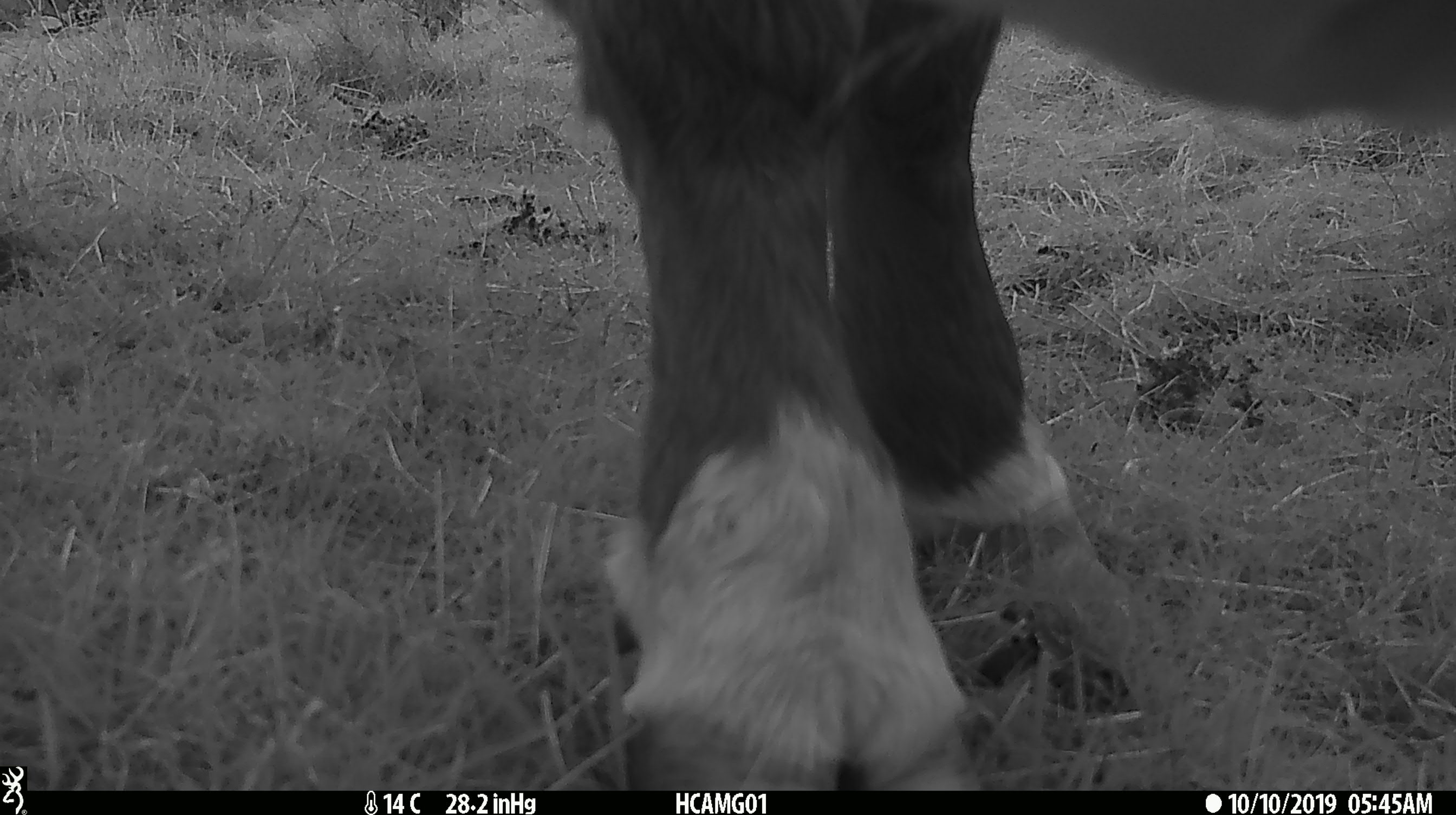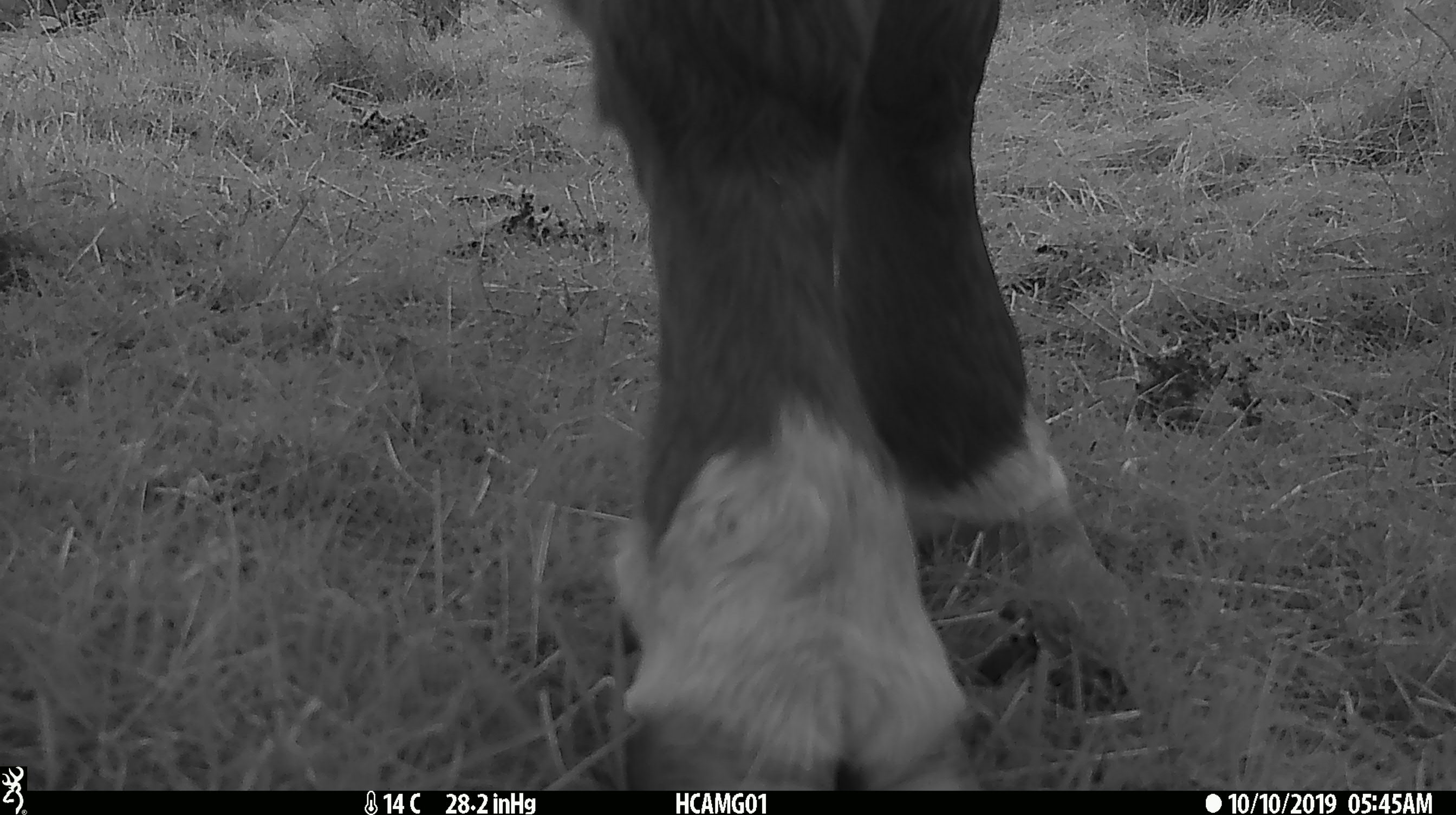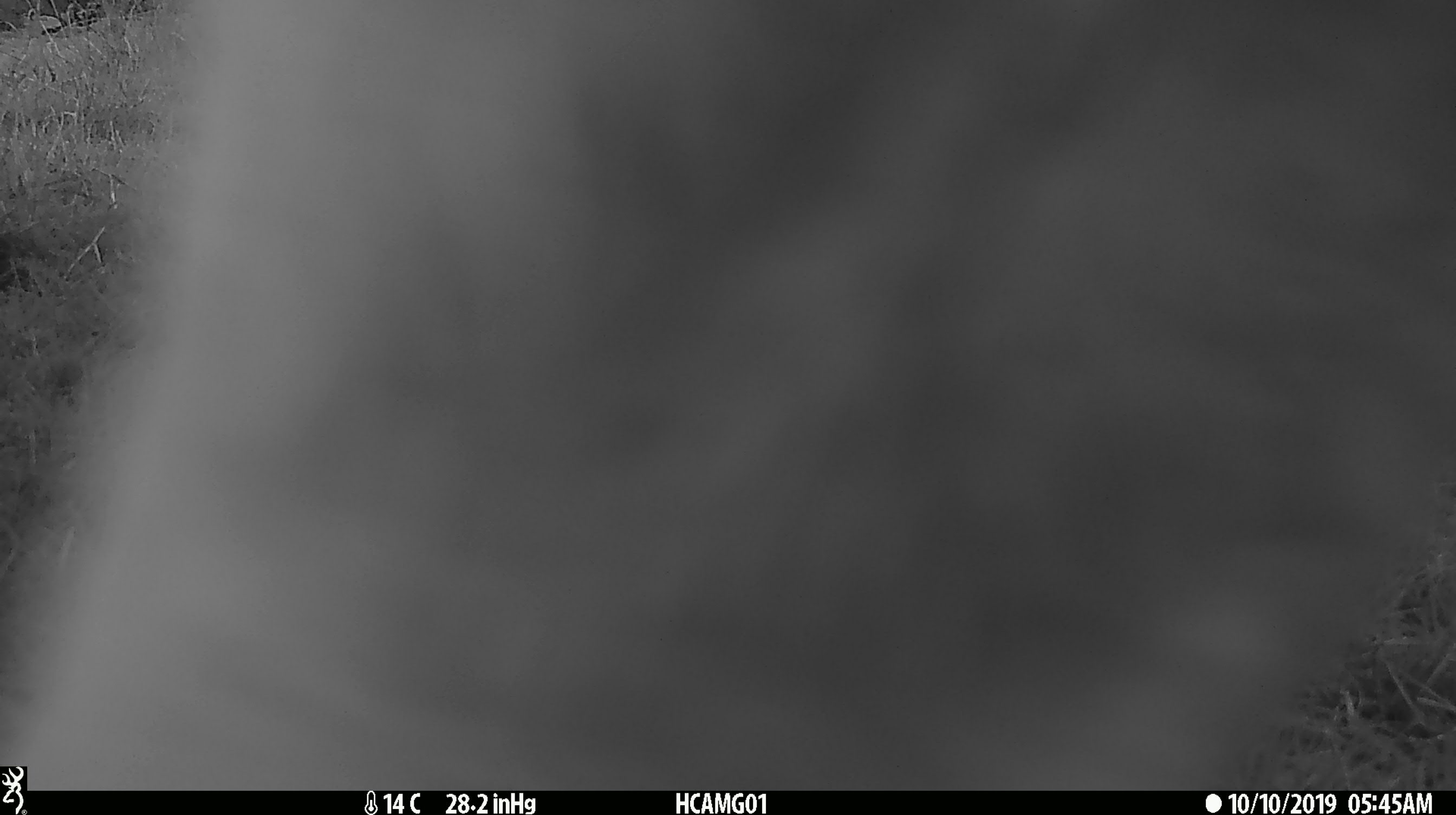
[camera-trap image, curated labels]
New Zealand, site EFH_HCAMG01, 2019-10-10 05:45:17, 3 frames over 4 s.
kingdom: Animalia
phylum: Chordata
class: Mammalia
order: Artiodactyla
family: Bovidae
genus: Bos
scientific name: Bos taurus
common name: domestic cow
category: cow